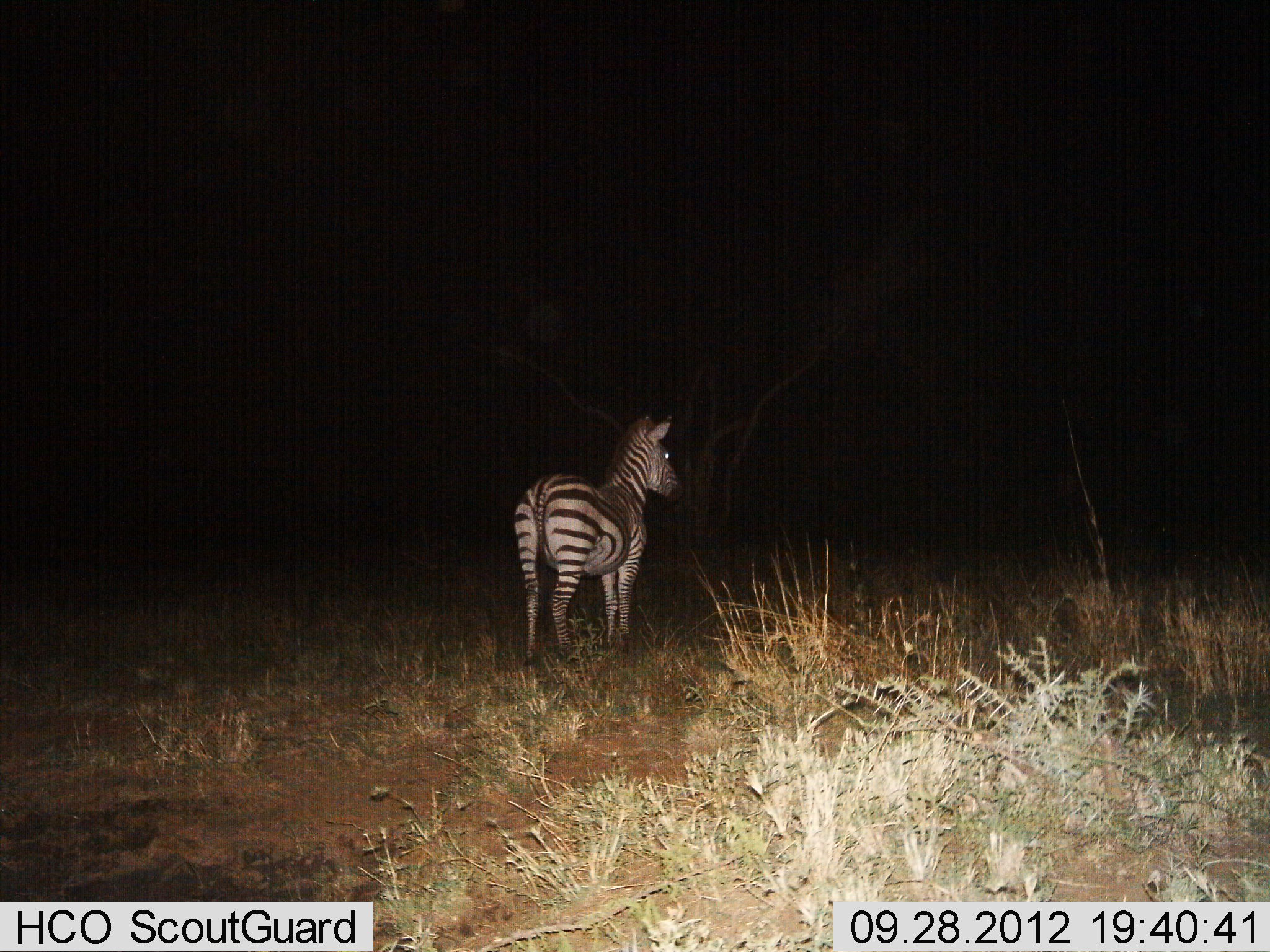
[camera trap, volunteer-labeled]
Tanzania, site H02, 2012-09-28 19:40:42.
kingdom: Animalia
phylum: Chordata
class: Mammalia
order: Perissodactyla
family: Equidae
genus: Equus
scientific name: Equus quagga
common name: plains zebra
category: zebra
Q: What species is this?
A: Zebra (plains zebra) (Equus quagga).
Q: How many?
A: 1.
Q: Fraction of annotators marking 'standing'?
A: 100%.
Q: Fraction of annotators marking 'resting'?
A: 0%.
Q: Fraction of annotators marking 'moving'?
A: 0%.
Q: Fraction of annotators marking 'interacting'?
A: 0%.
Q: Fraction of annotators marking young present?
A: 0%.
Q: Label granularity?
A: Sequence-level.